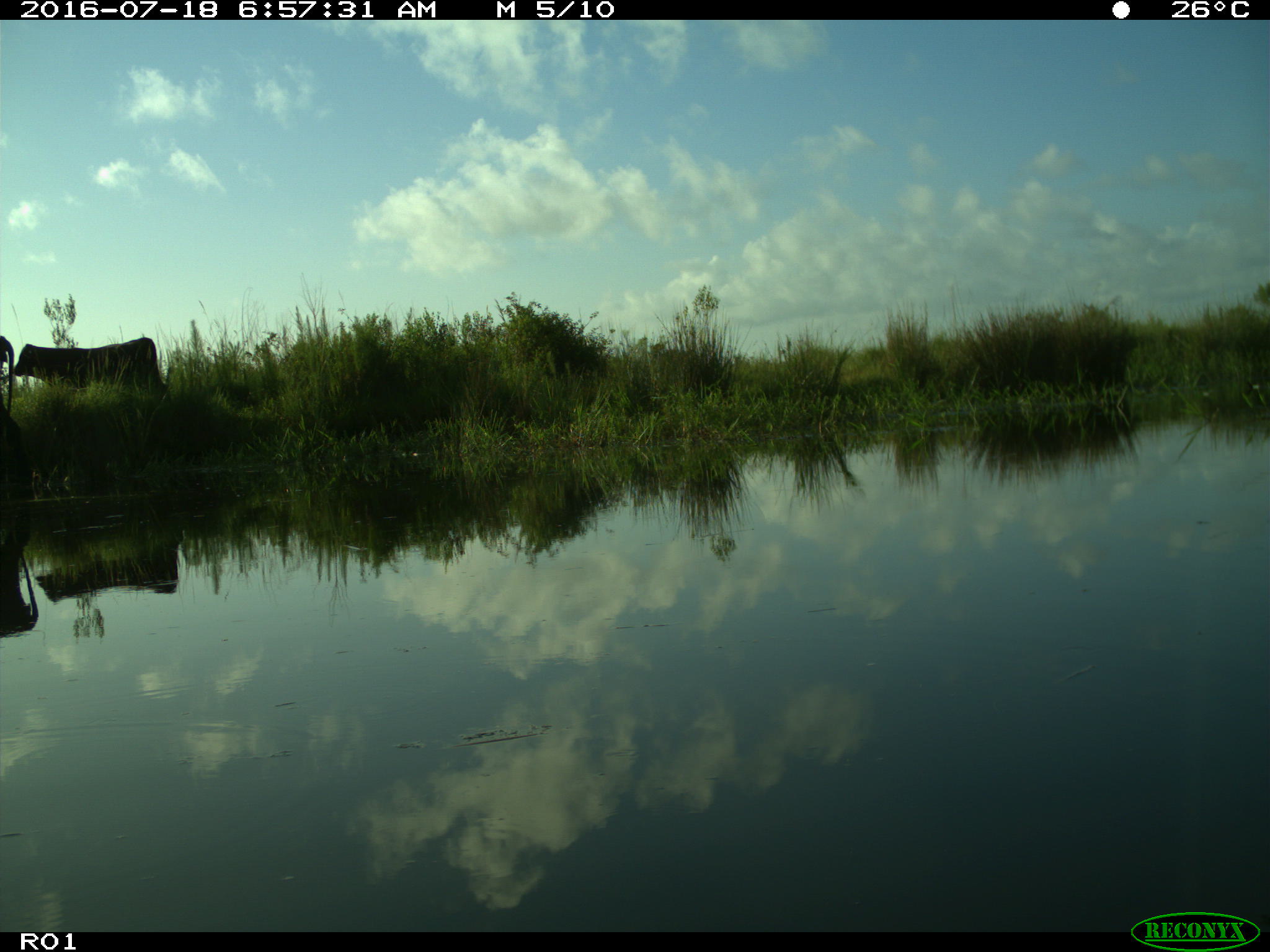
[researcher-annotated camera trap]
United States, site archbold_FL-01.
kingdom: Animalia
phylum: Chordata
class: Mammalia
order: Artiodactyla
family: Bovidae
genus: Bos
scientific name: Bos taurus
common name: domestic cow